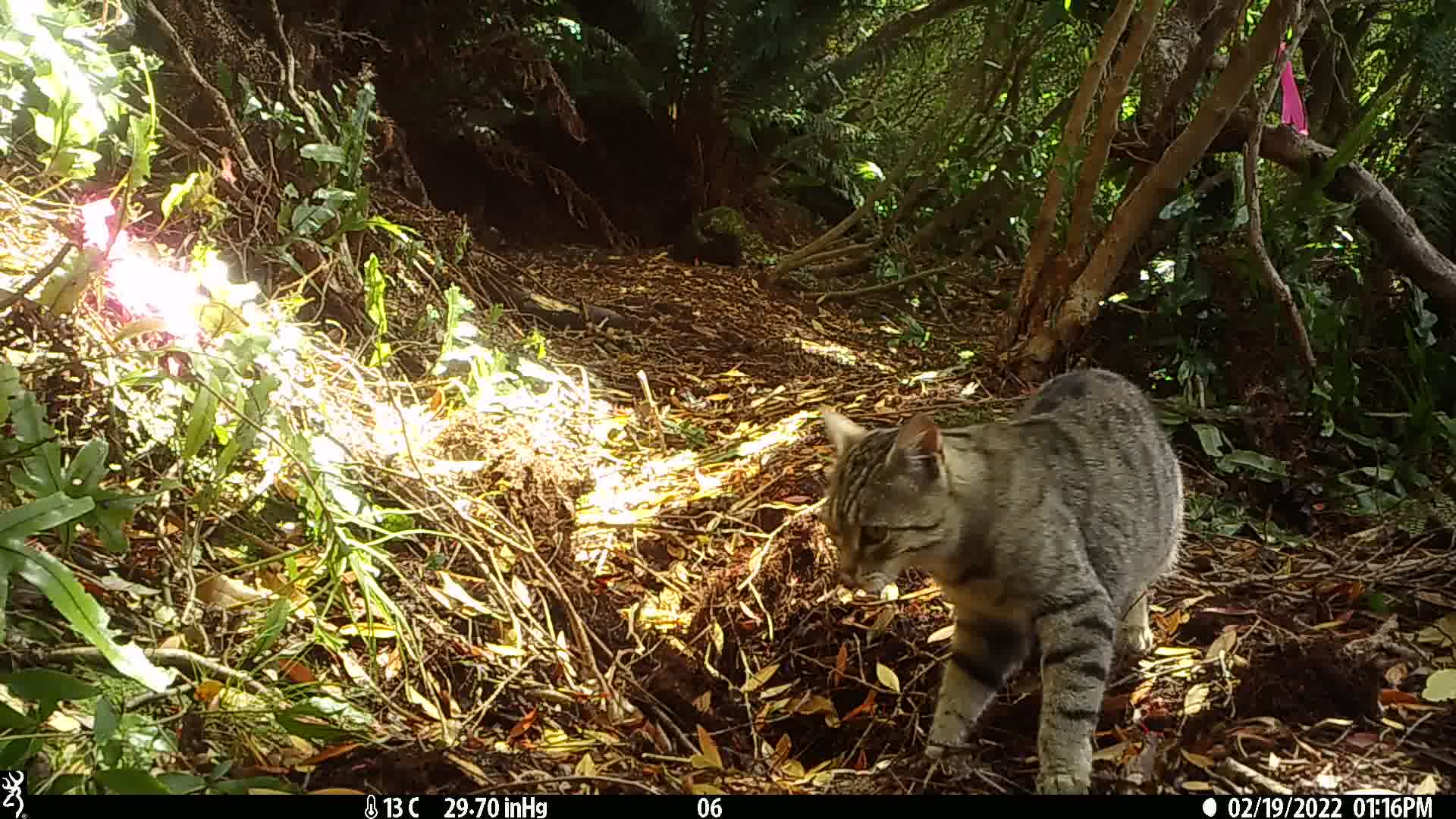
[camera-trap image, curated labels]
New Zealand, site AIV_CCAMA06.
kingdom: Animalia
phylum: Chordata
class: Mammalia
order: Carnivora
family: Felidae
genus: Felis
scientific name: Felis catus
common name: domestic cat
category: cat